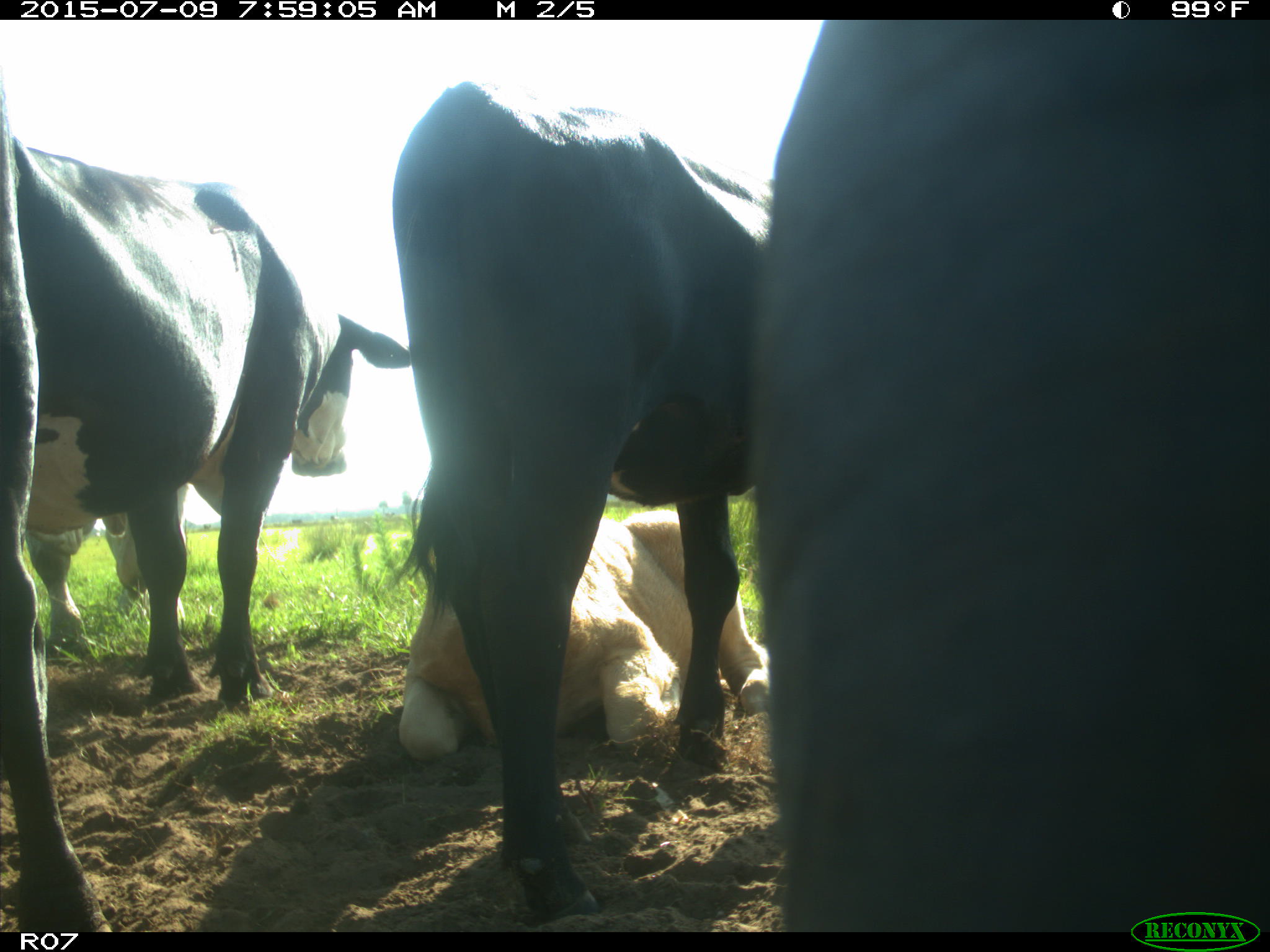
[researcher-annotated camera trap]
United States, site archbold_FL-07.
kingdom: Animalia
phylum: Chordata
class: Mammalia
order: Artiodactyla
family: Bovidae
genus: Bos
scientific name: Bos taurus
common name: domestic cow